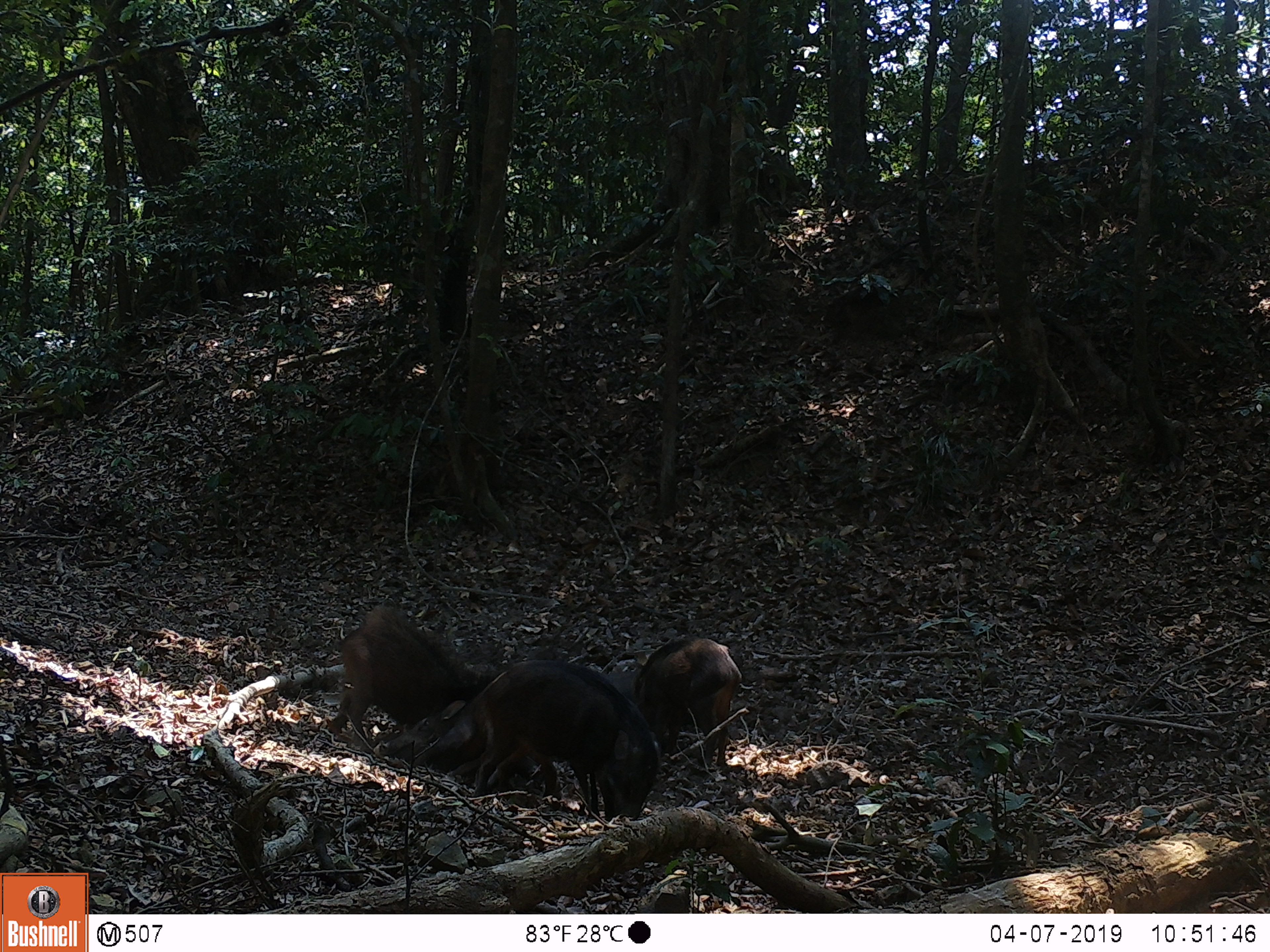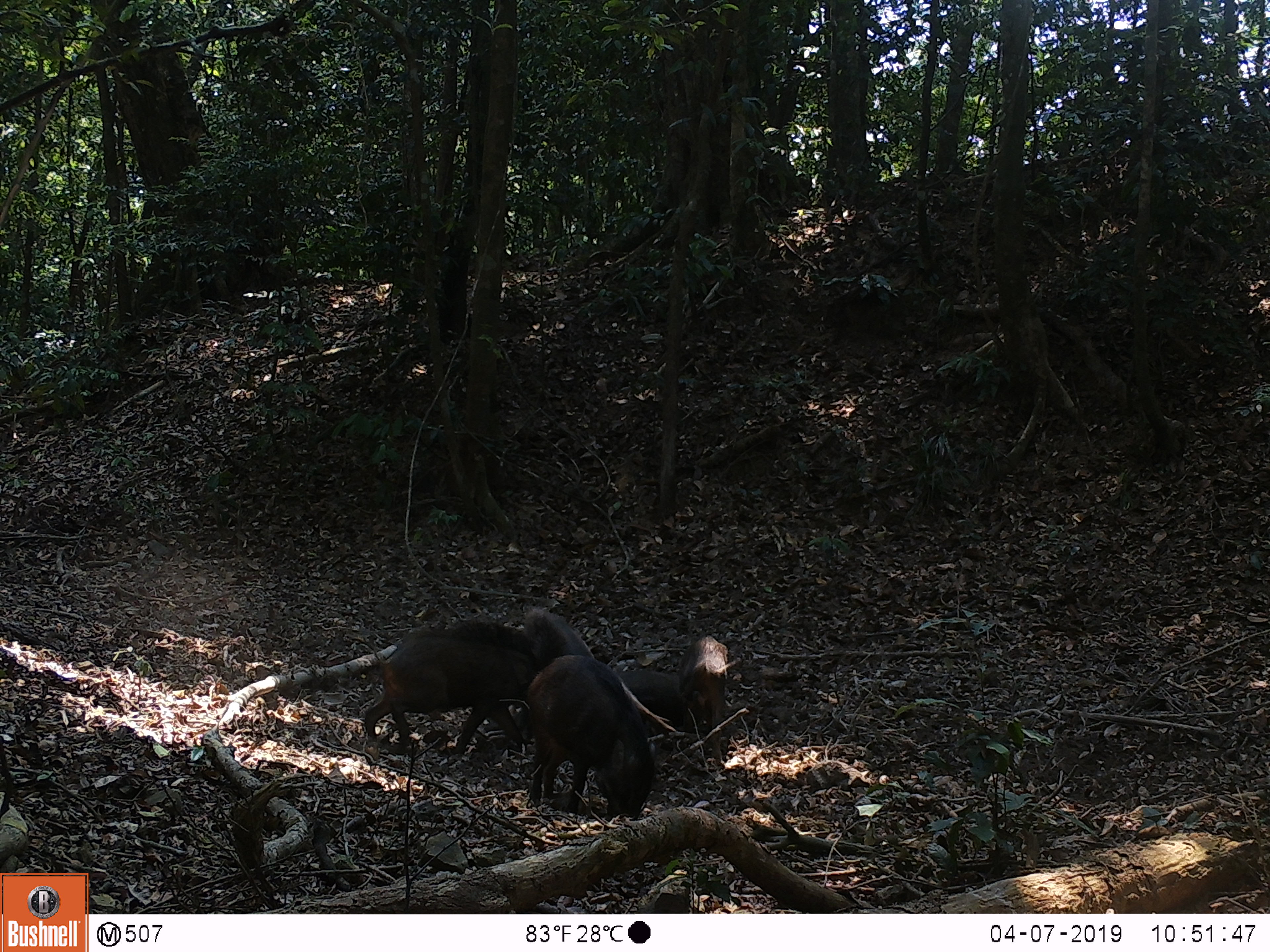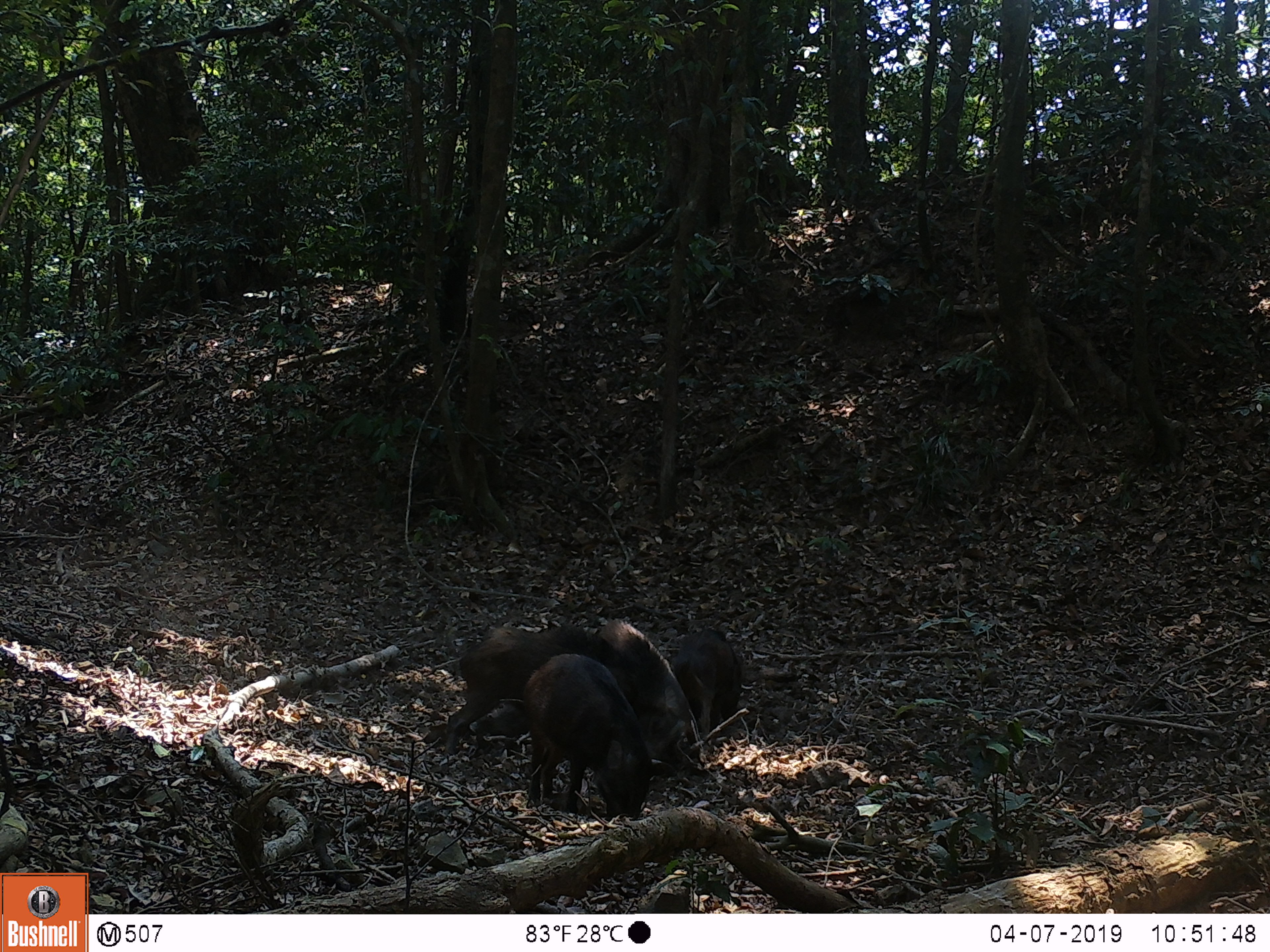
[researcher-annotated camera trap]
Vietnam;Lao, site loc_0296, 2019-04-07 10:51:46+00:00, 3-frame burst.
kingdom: Animalia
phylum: Chordata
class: Mammalia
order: Artiodactyla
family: Suidae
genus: Sus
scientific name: Sus scrofa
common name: eurasian wild pig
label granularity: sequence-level